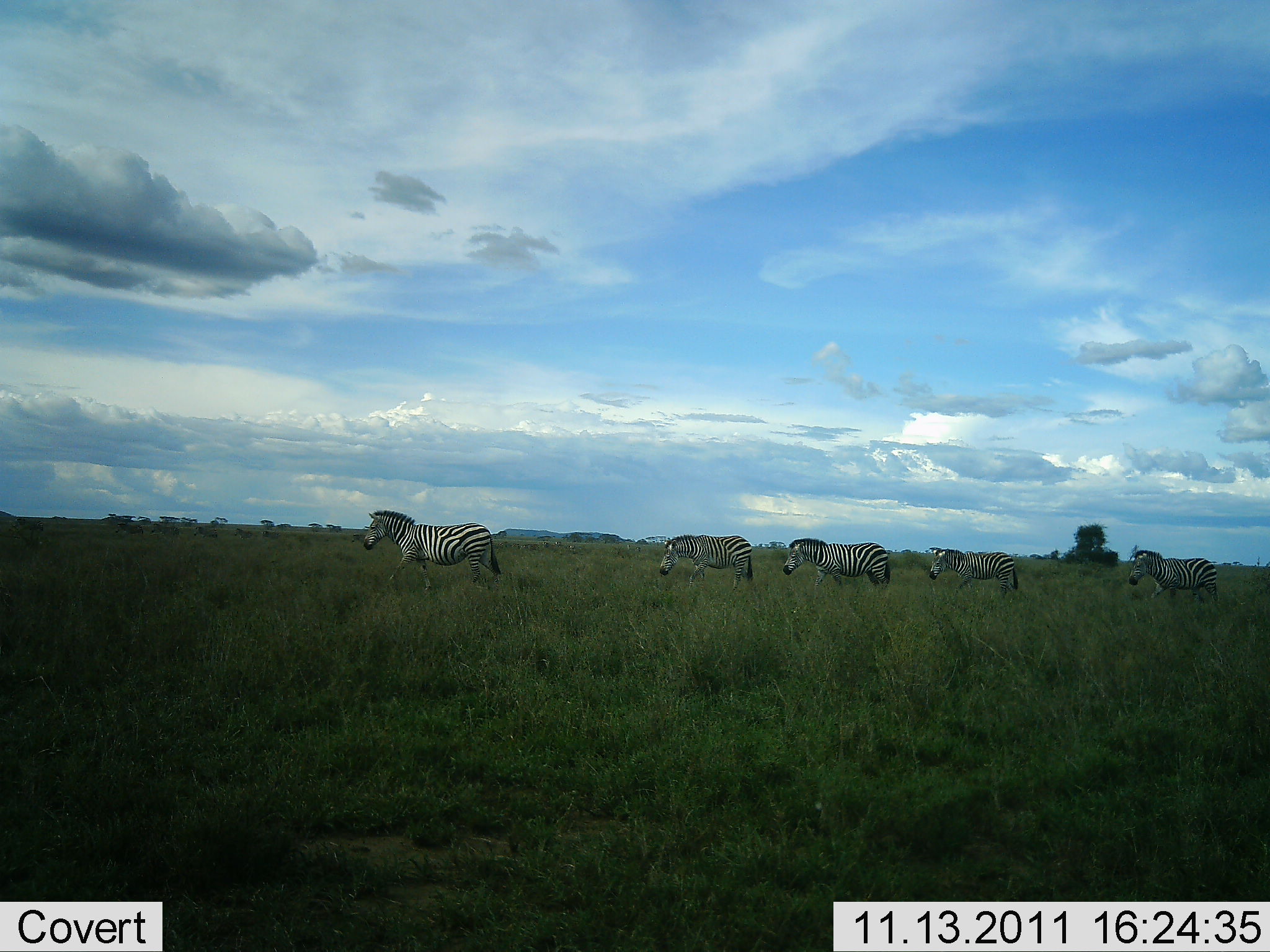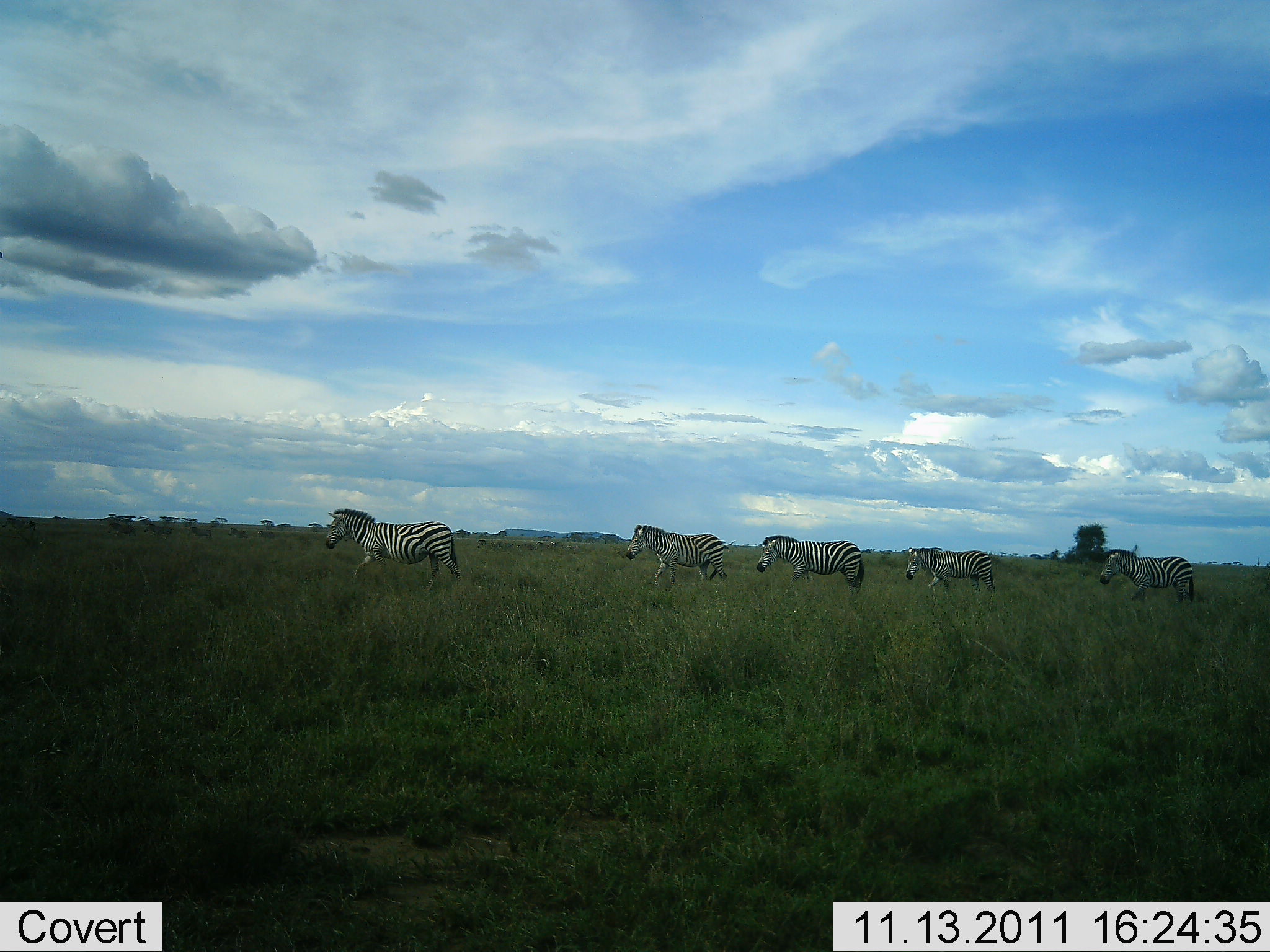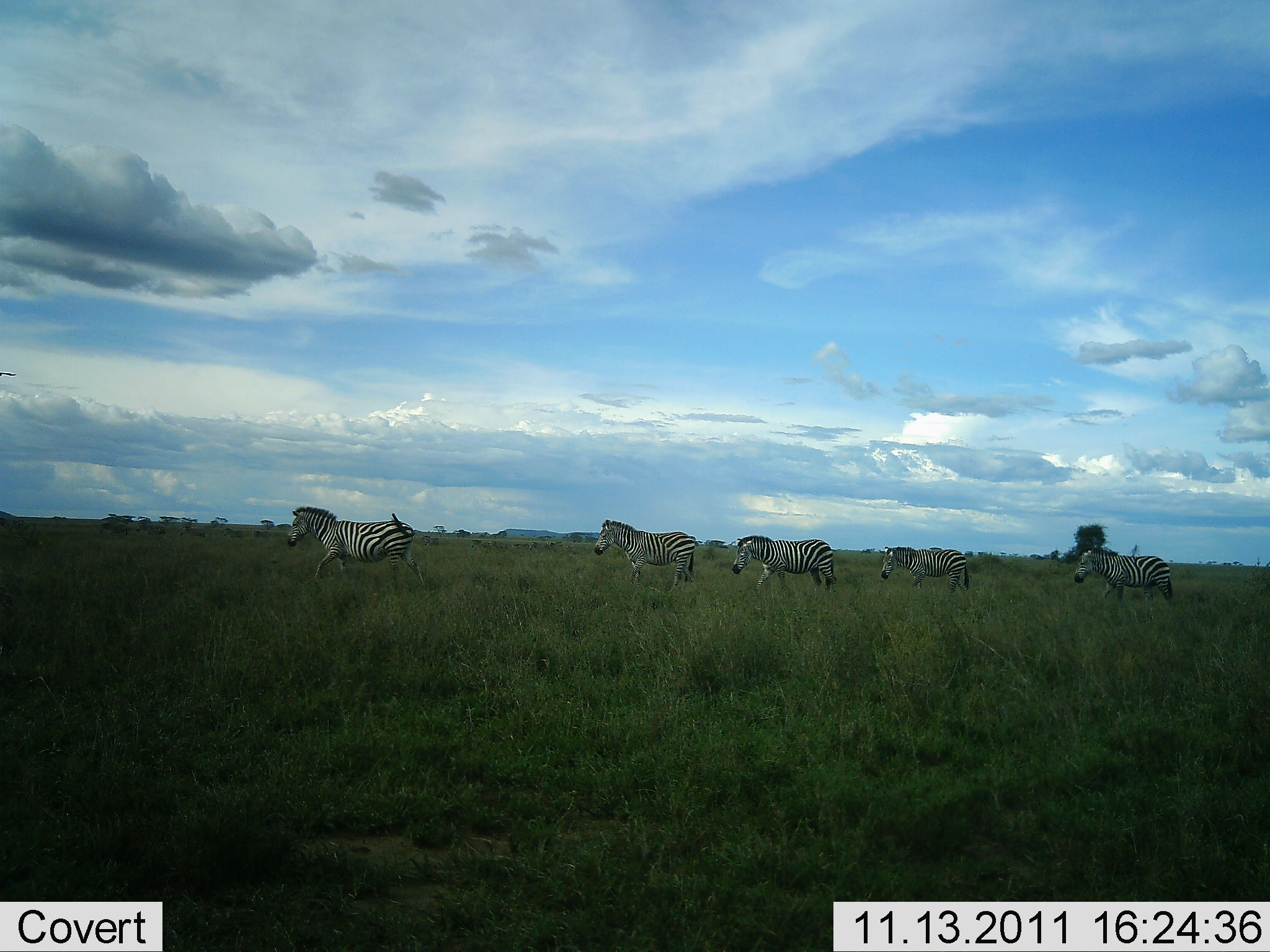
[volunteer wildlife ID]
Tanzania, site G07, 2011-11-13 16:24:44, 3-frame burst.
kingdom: Animalia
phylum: Chordata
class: Mammalia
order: Perissodactyla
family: Equidae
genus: Equus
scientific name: Equus quagga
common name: plains zebra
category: zebra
Zebra (plains zebra) (Equus quagga), count 5. Behavior (volunteer vote fractions): standing 6%, resting 0%, moving 100%, interacting 0%. Young present (vote fraction): 0%. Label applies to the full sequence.